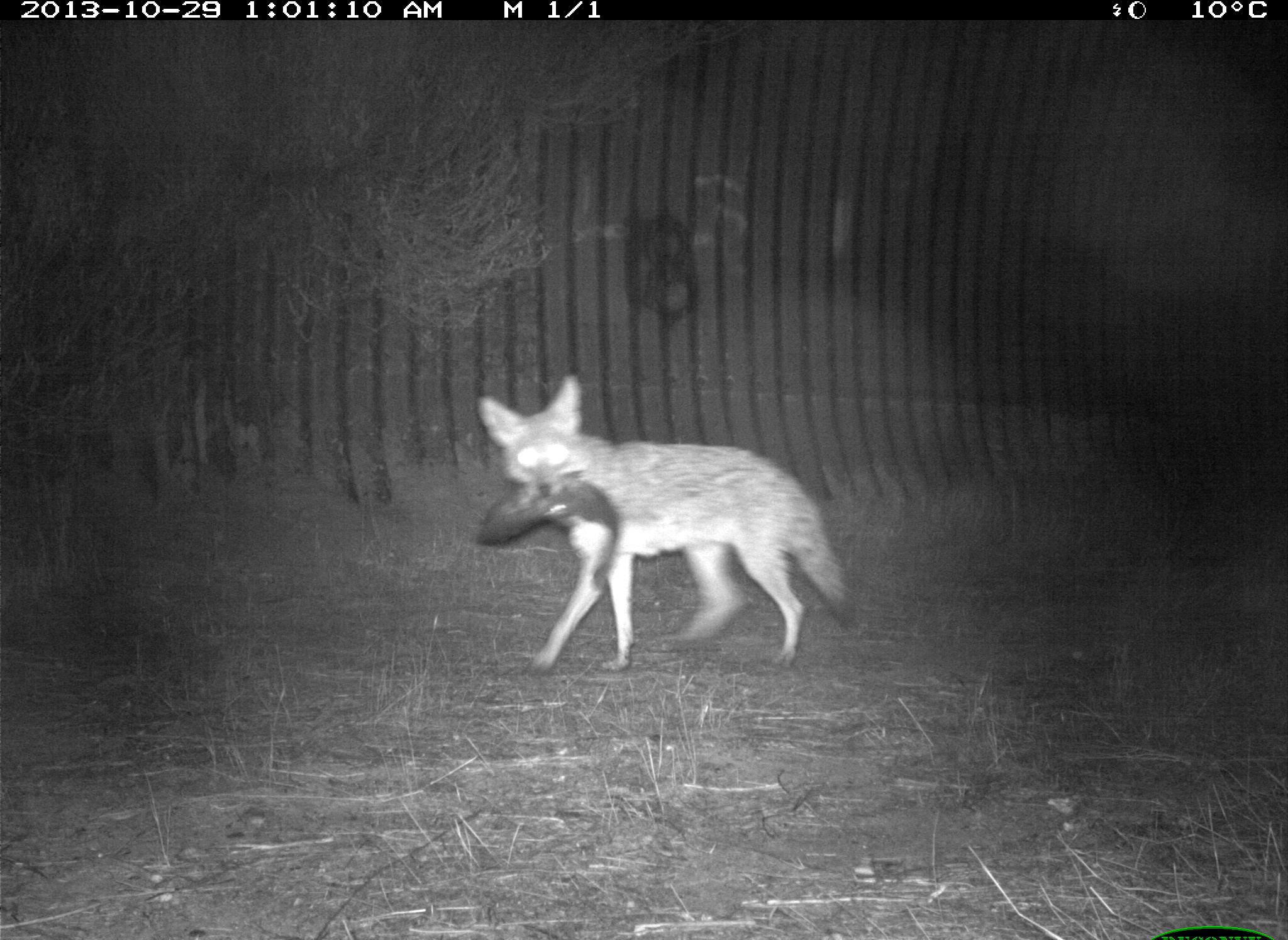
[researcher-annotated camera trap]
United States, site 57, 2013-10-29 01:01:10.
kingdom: Animalia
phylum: Chordata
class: Mammalia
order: Carnivora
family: Canidae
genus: Canis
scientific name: Canis latrans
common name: coyote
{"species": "coyote (Canis latrans)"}